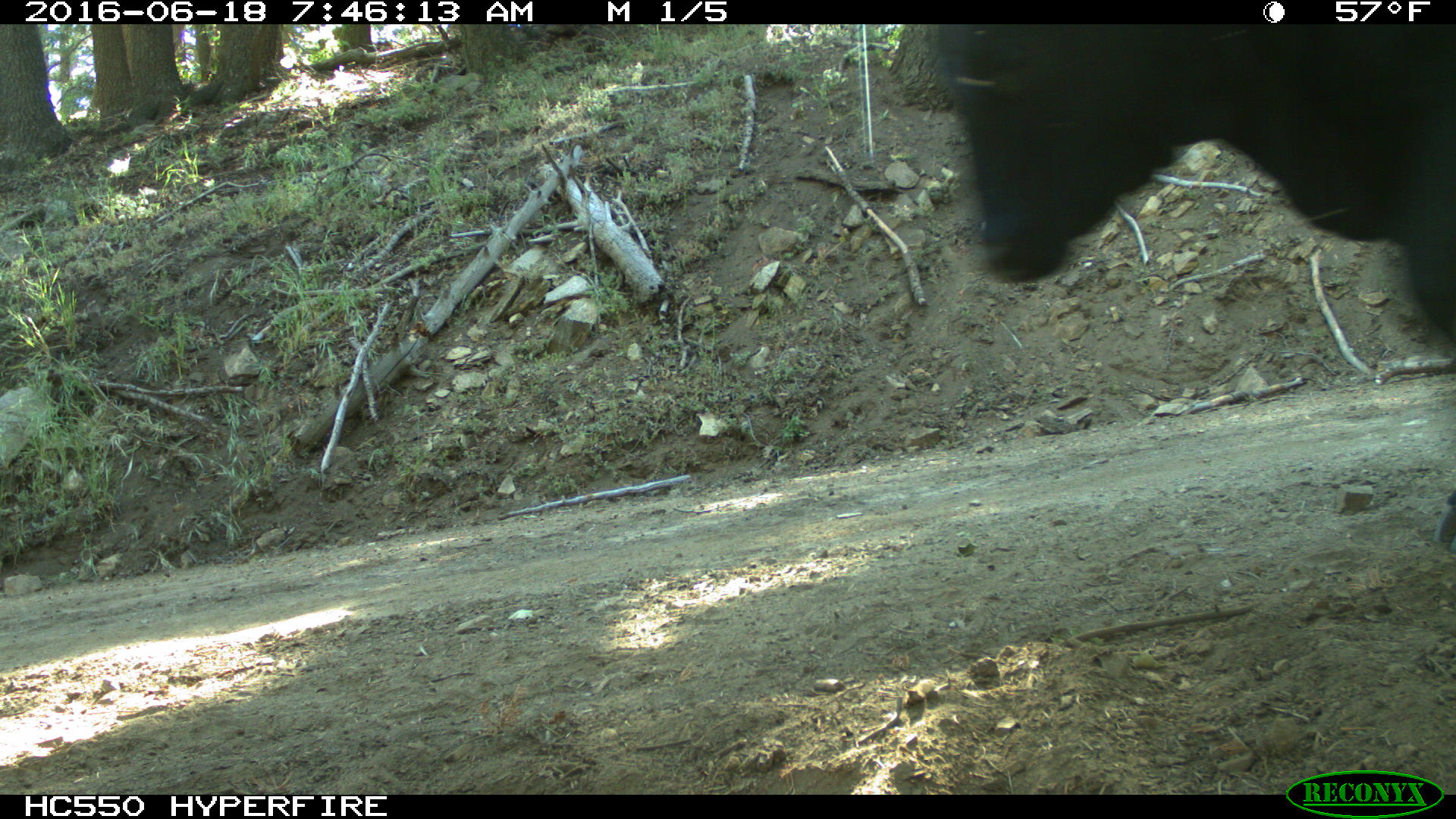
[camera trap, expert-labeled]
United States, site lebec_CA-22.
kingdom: Animalia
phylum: Chordata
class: Mammalia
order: Artiodactyla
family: Bovidae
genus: Bos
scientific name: Bos taurus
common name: domestic cow